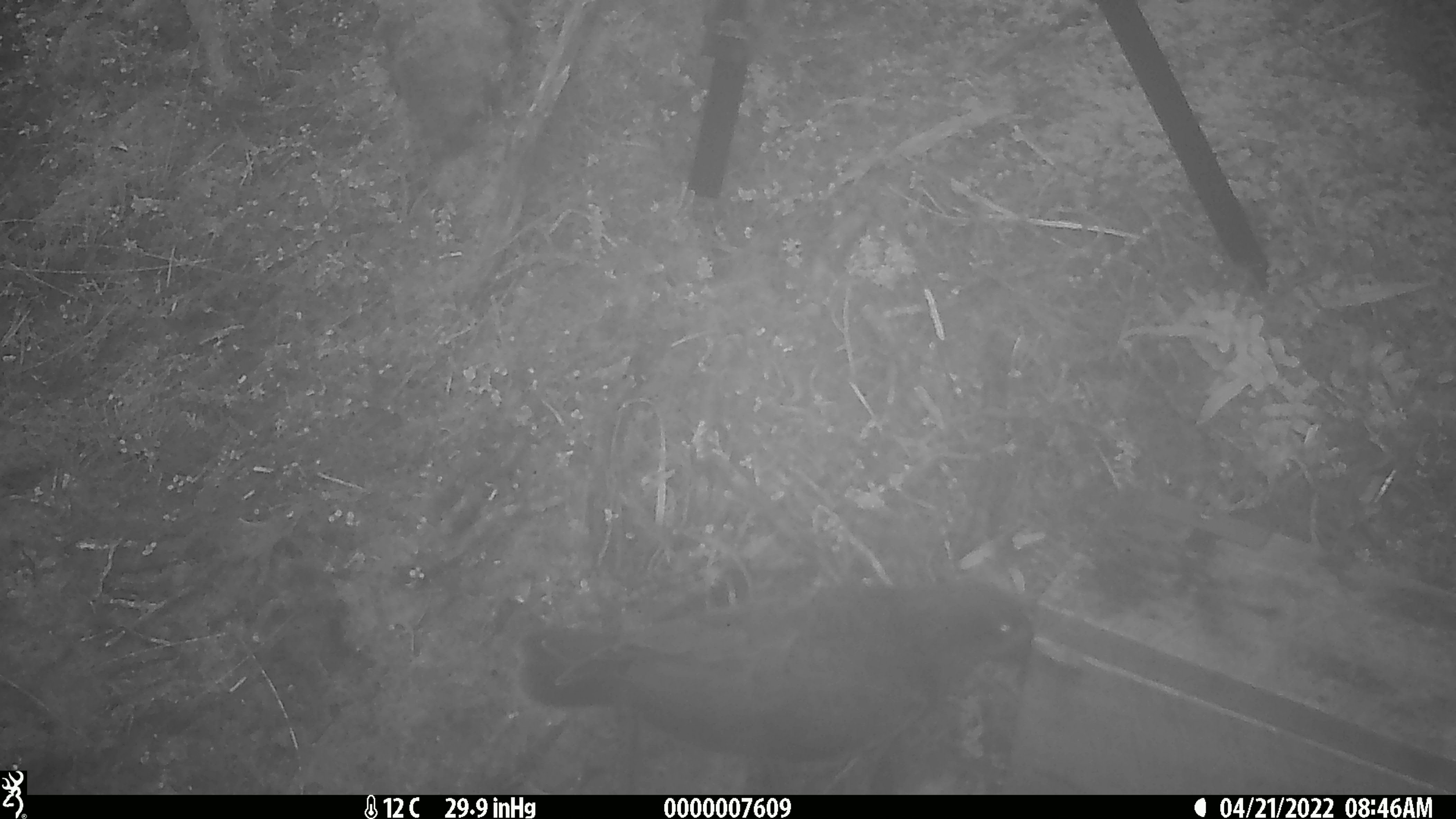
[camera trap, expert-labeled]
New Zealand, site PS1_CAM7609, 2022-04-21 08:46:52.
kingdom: Animalia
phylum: Chordata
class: Aves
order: Psittaciformes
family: Strigopidae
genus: Nestor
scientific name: Nestor notabilis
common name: kea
Kea (Nestor notabilis).